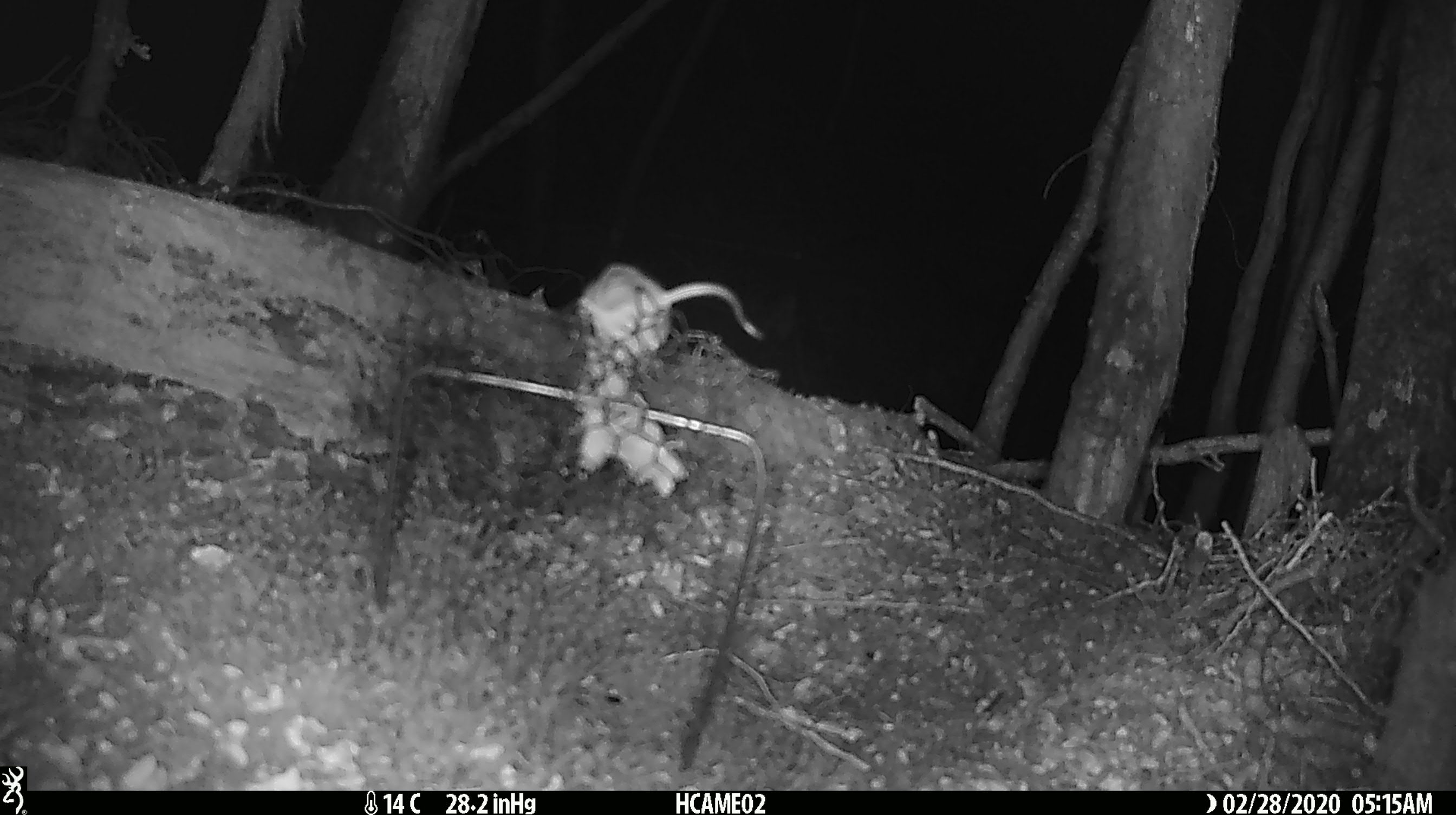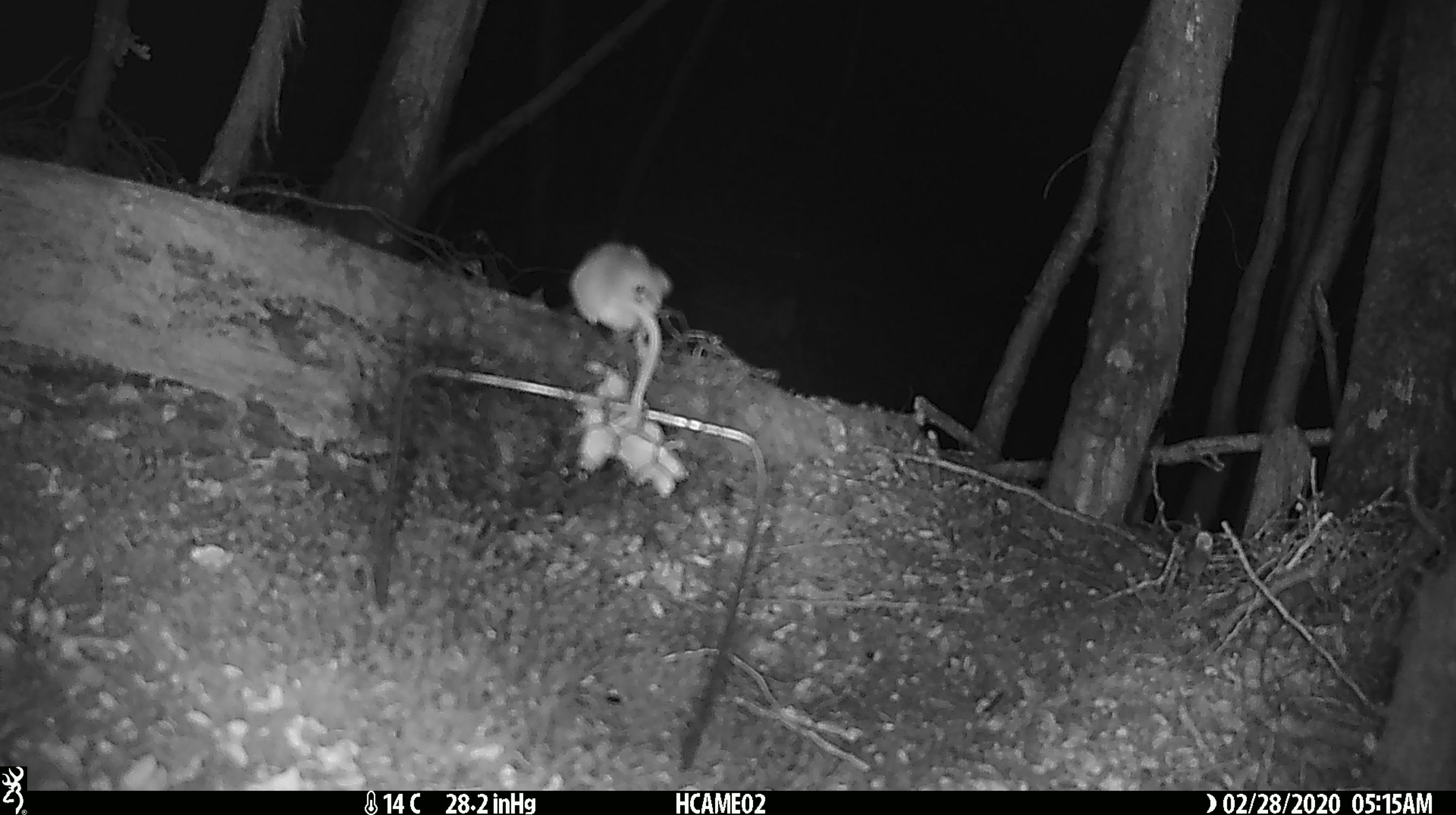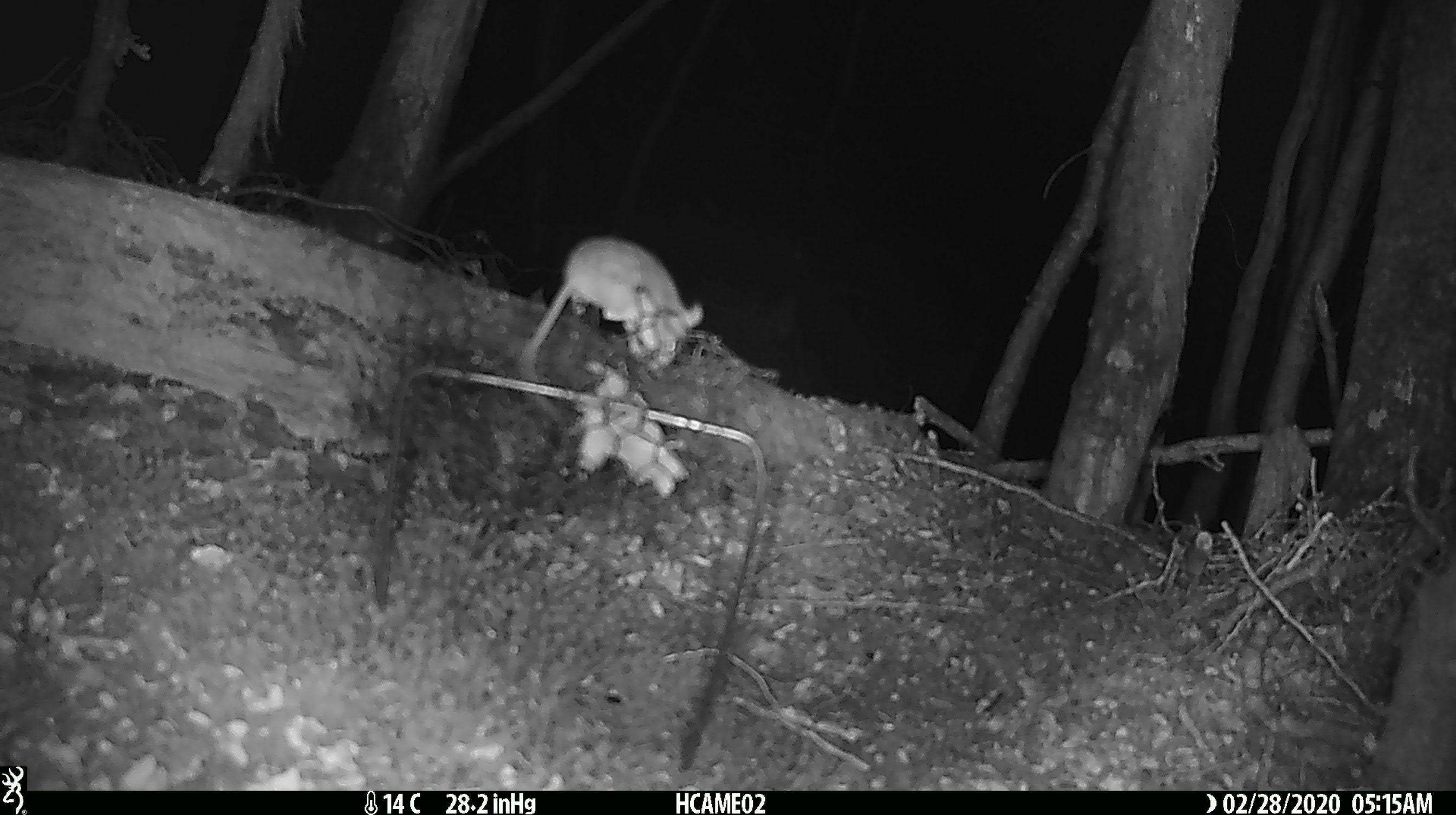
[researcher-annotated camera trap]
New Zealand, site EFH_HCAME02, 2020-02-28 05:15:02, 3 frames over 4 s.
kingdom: Animalia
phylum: Chordata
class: Mammalia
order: Rodentia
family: Muridae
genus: Mus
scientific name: Mus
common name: mouse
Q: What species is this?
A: Mouse (Mus).